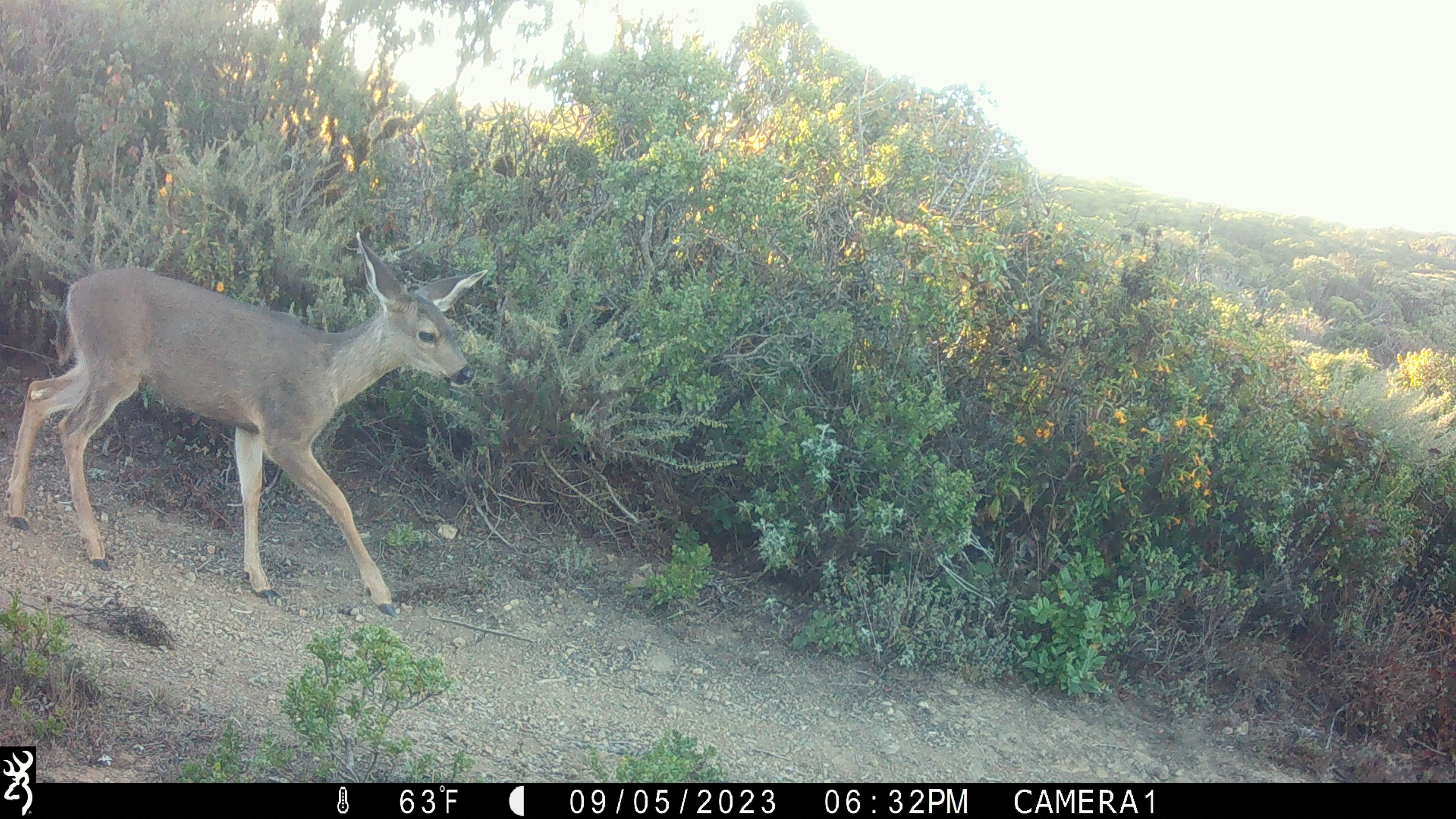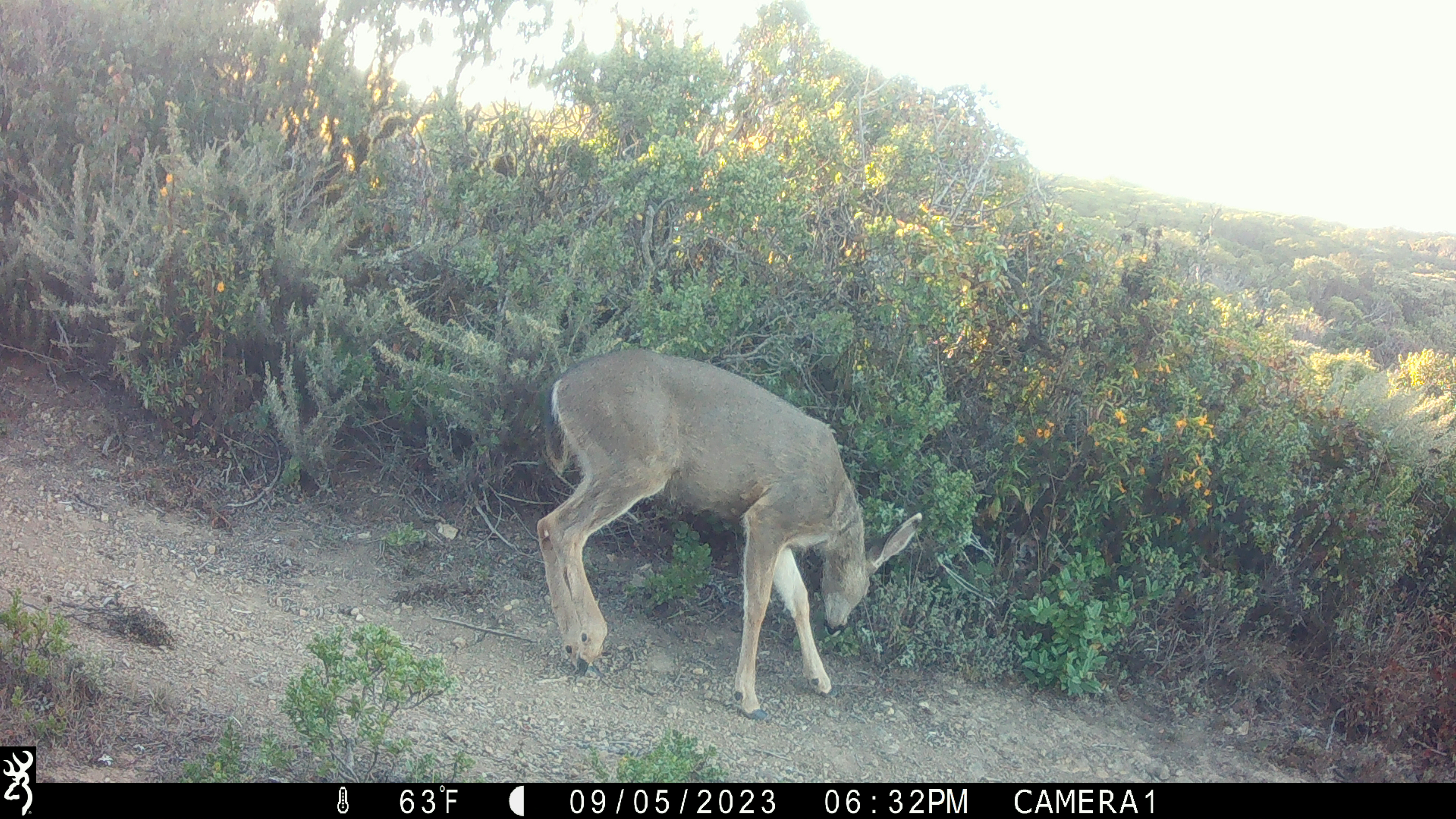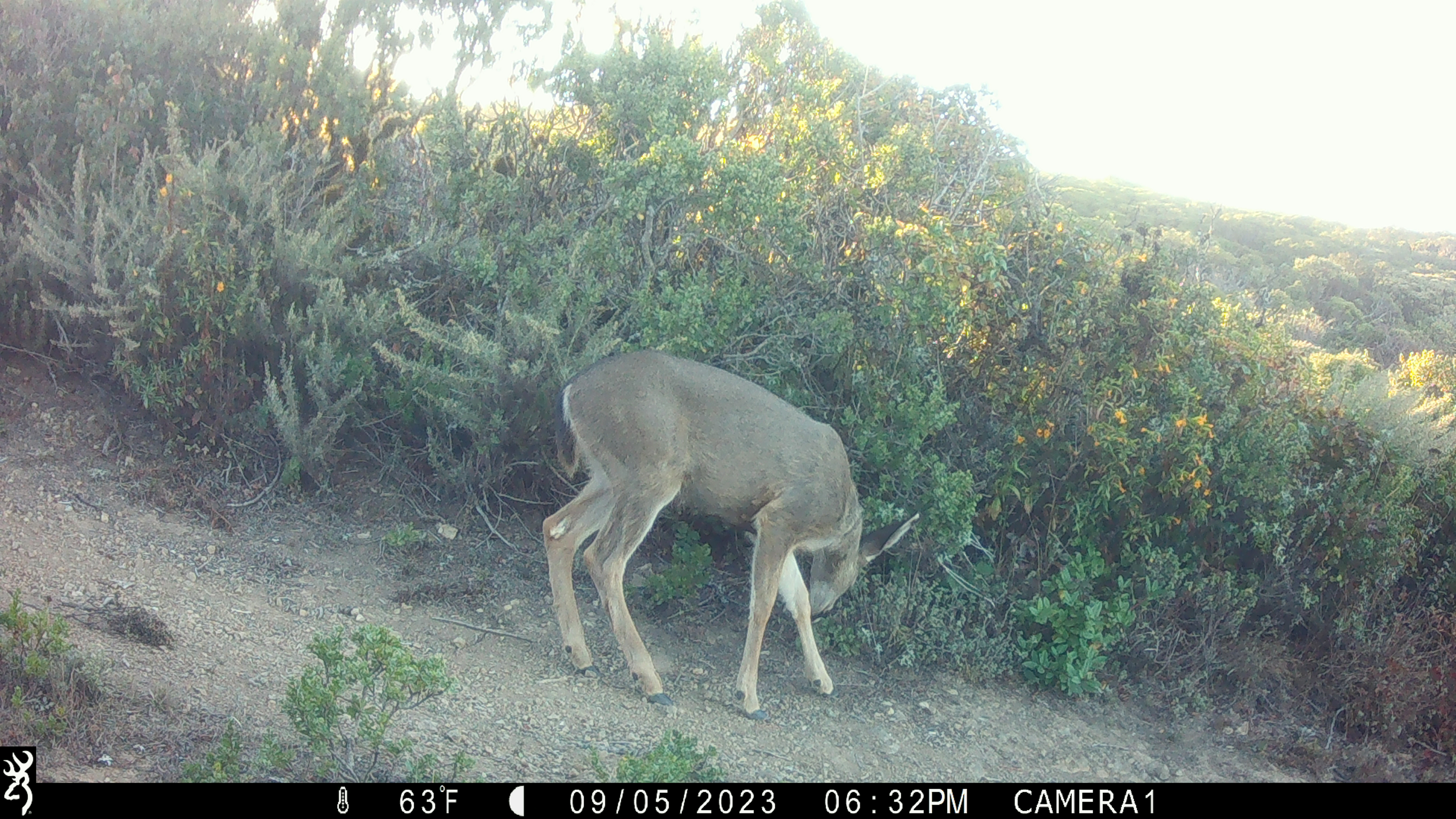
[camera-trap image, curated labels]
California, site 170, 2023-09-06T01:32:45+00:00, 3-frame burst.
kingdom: Animalia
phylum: Chordata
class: Mammalia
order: Artiodactyla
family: Cervidae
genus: Odocoileus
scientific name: Odocoileus hemionus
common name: mule deer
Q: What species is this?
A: Mule deer (Odocoileus hemionus).